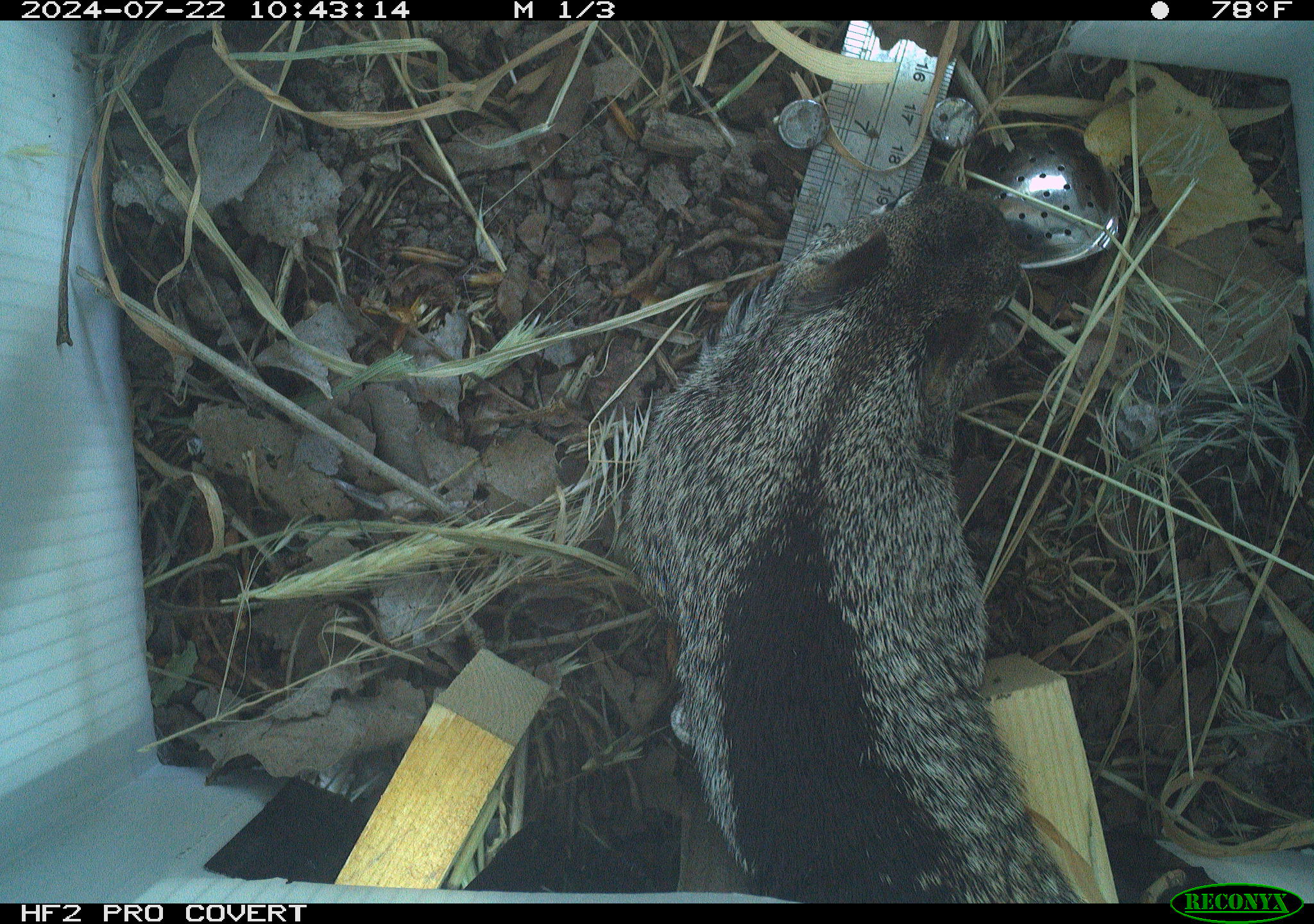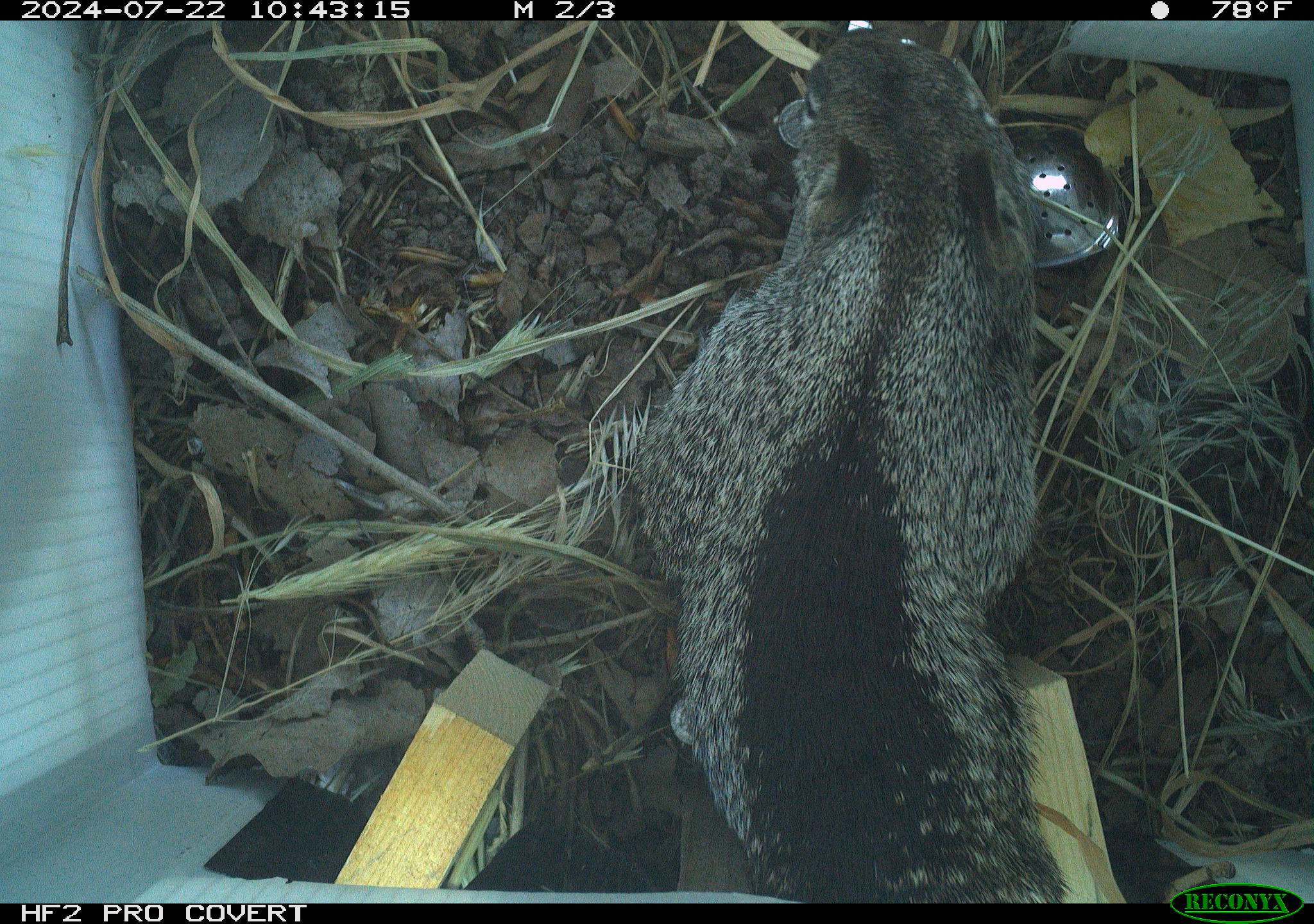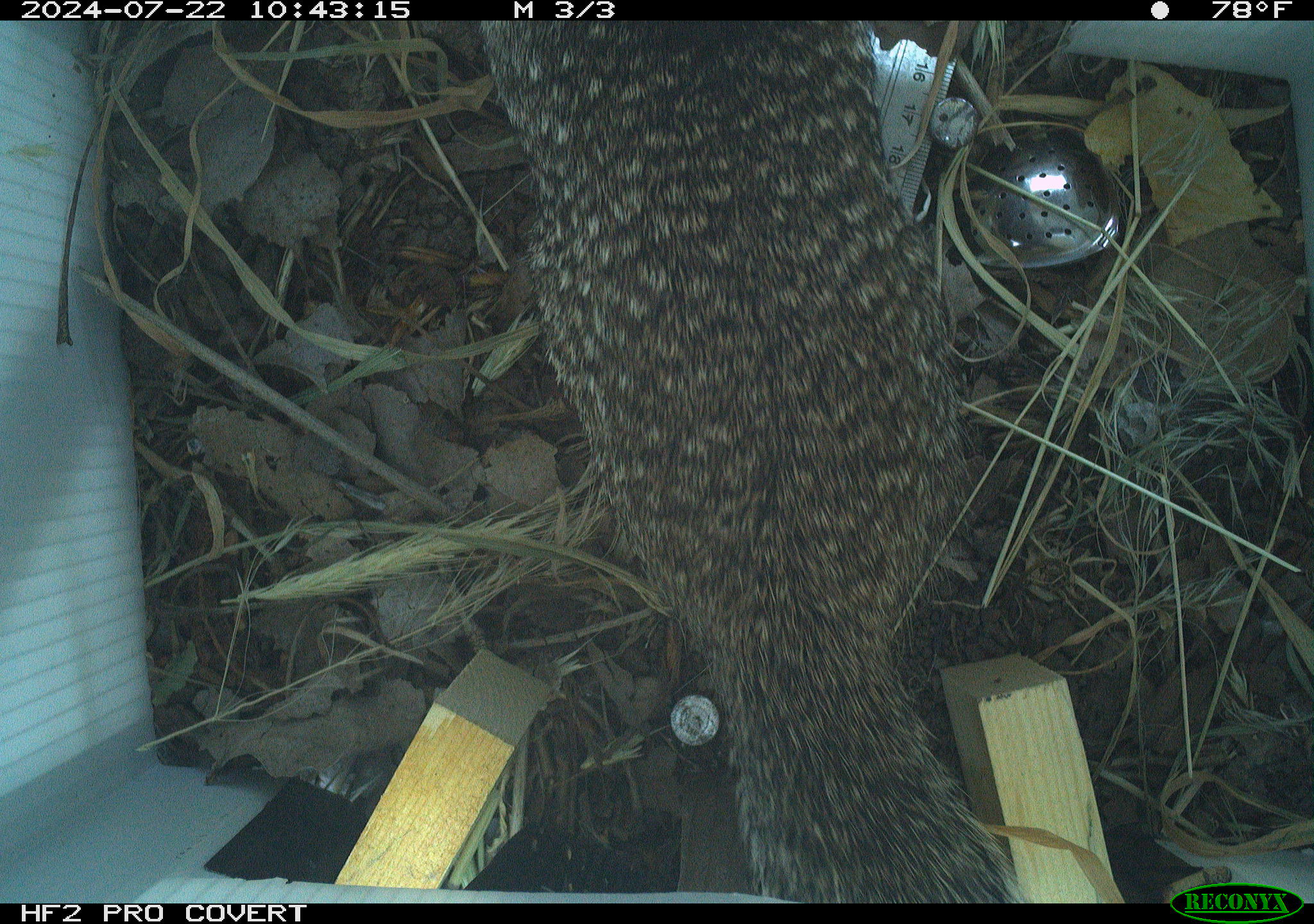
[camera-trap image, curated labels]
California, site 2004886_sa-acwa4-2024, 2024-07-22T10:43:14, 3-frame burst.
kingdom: Animalia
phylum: Chordata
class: Mammalia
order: Rodentia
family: Sciuridae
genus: Otospermophilus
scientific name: Otospermophilus beecheyi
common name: california ground squirrel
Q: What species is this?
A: California ground squirrel (Otospermophilus beecheyi).